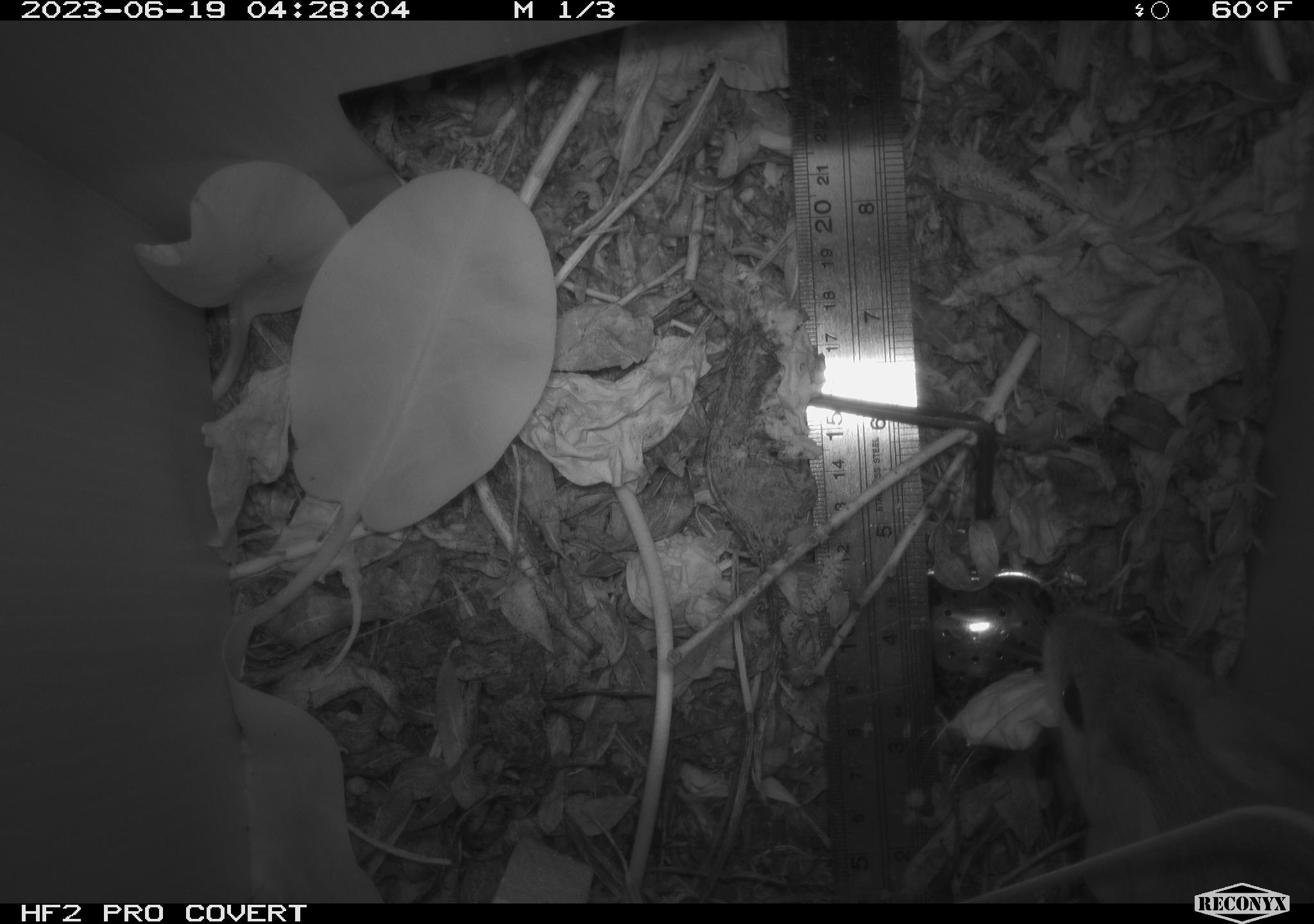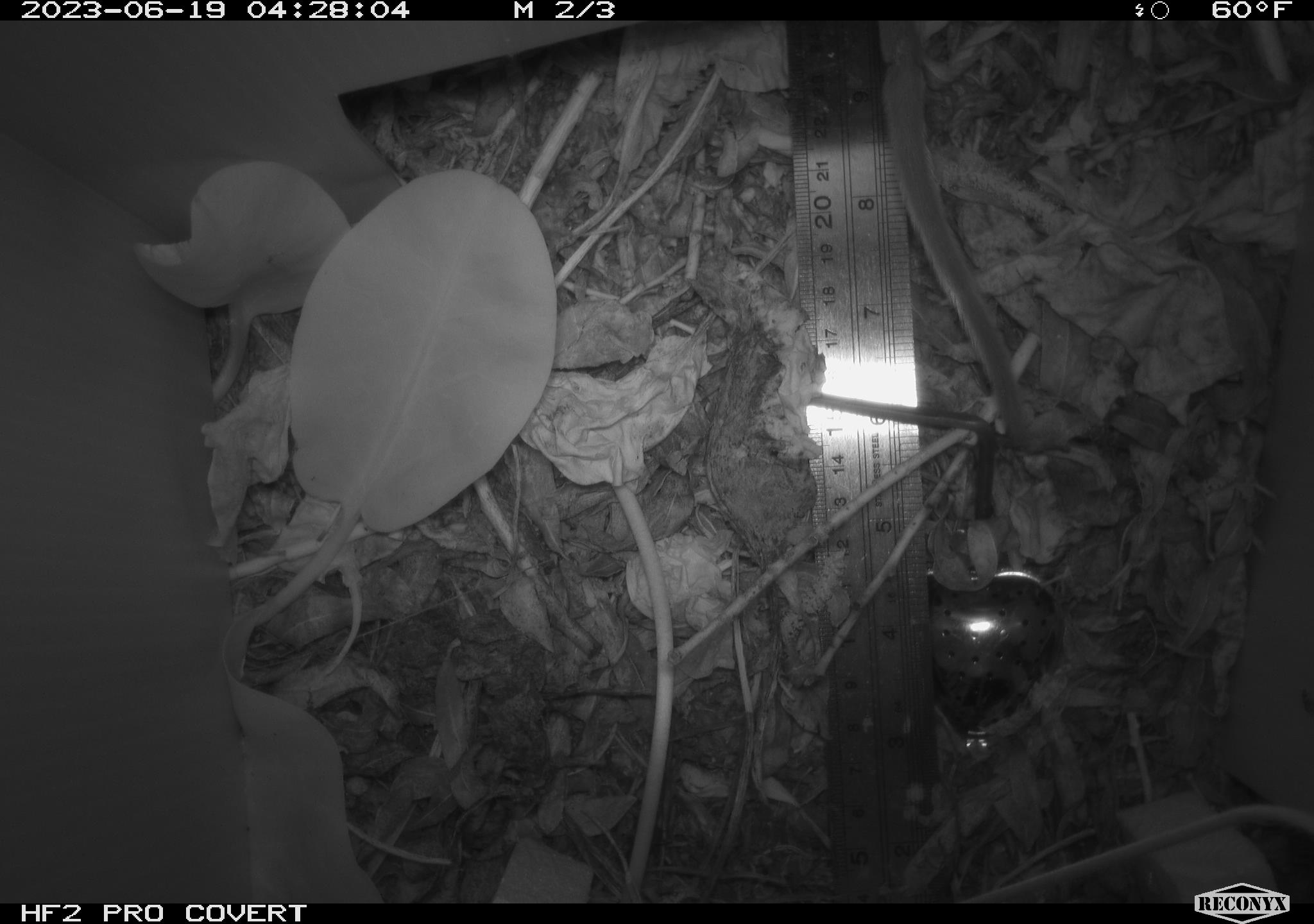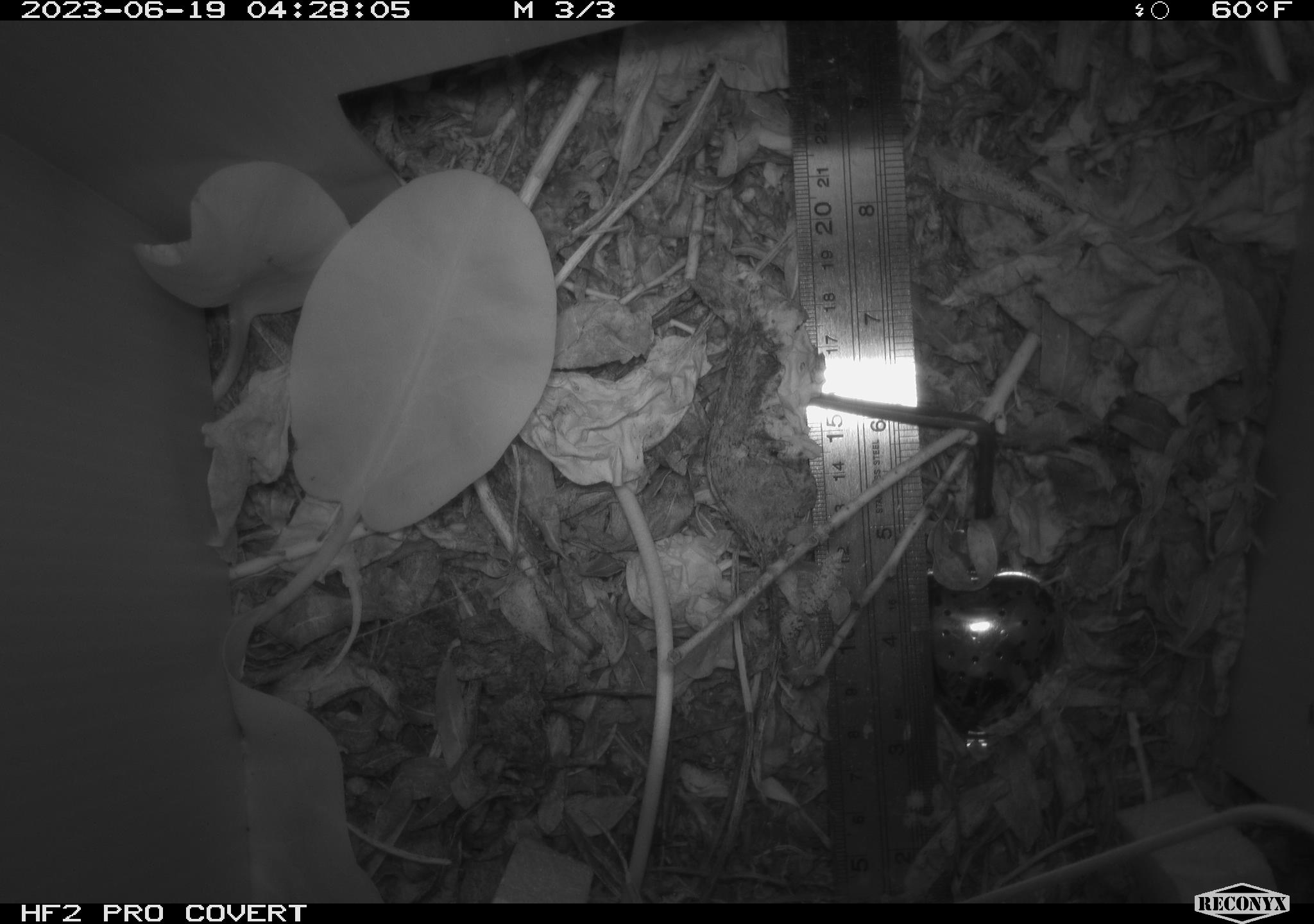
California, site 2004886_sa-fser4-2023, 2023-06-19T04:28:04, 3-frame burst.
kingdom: Animalia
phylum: Chordata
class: Mammalia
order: Rodentia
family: Cricetidae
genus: Neotoma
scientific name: Neotoma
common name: pack rat or woodrat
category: neotoma species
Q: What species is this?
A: Neotoma species (pack rat or woodrat) (Neotoma).